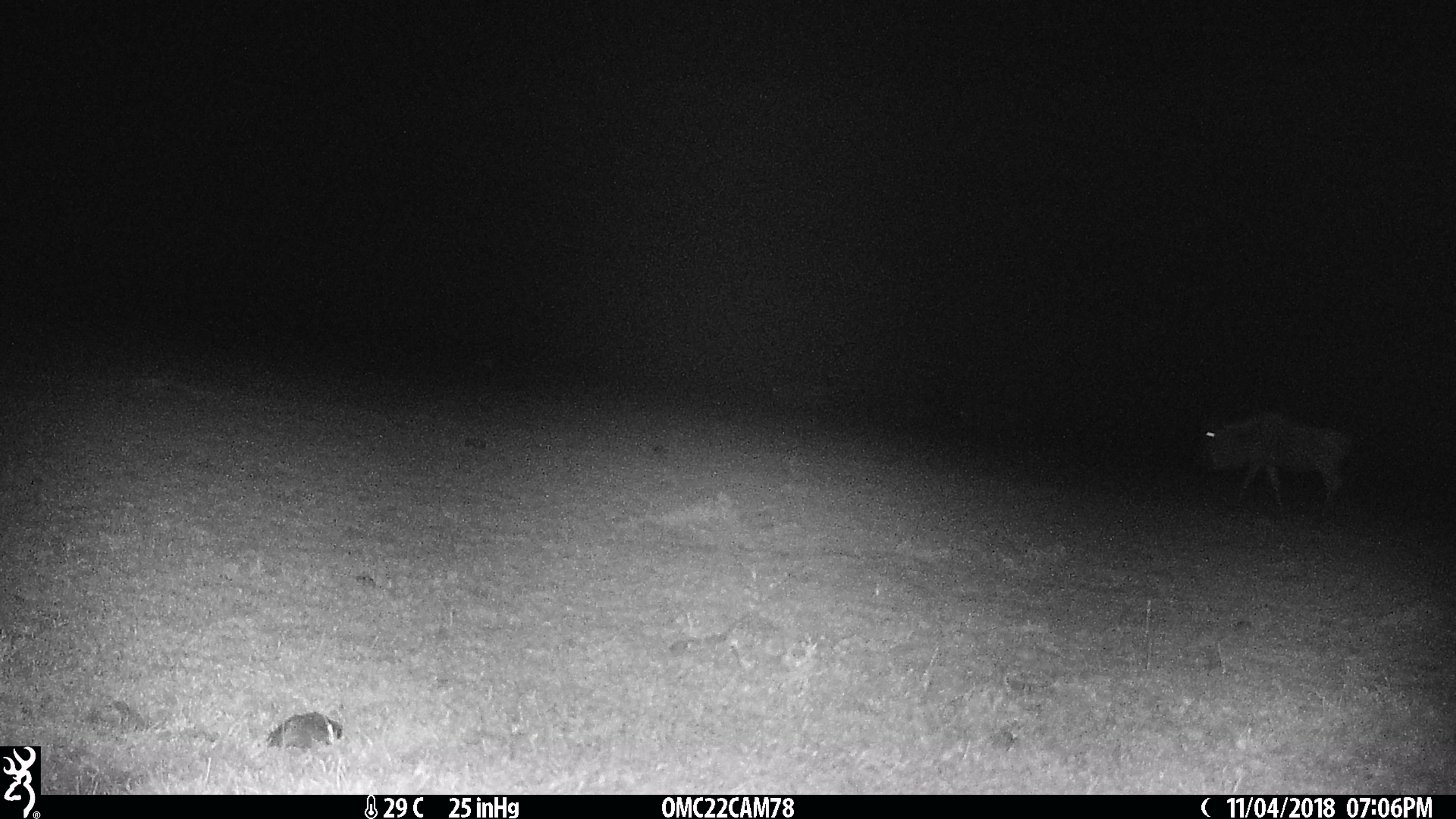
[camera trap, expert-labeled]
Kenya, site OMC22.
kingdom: Animalia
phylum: Chordata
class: Mammalia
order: Artiodactyla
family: Bovidae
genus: Connochaetes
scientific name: Connochaetes taurinus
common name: blue wildebeest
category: wildebeest